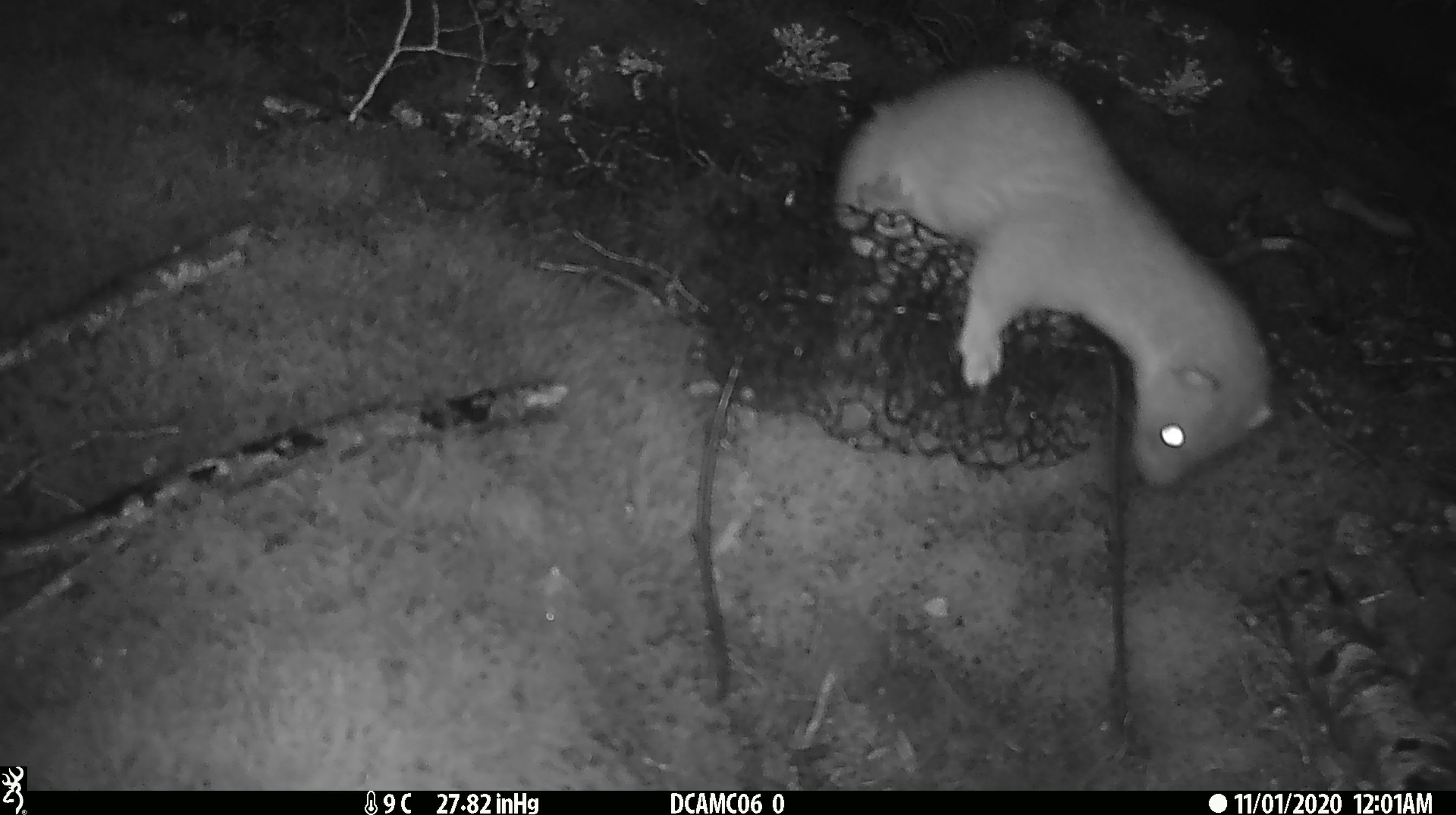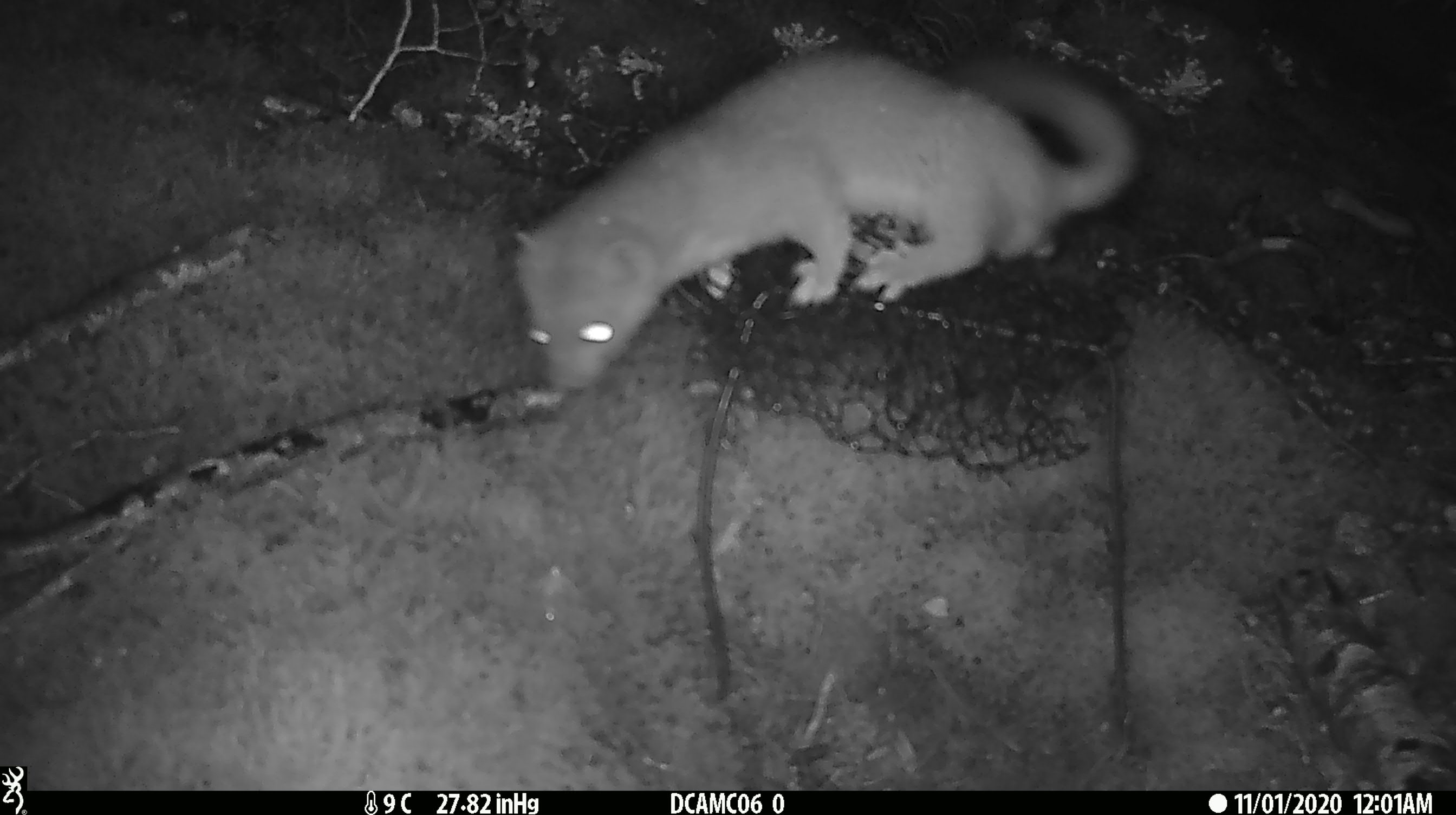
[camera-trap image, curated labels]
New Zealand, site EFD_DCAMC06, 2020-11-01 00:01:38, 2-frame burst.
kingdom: Animalia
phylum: Chordata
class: Mammalia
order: Carnivora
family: Mustelidae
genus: Mustela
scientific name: Mustela erminea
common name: stoat